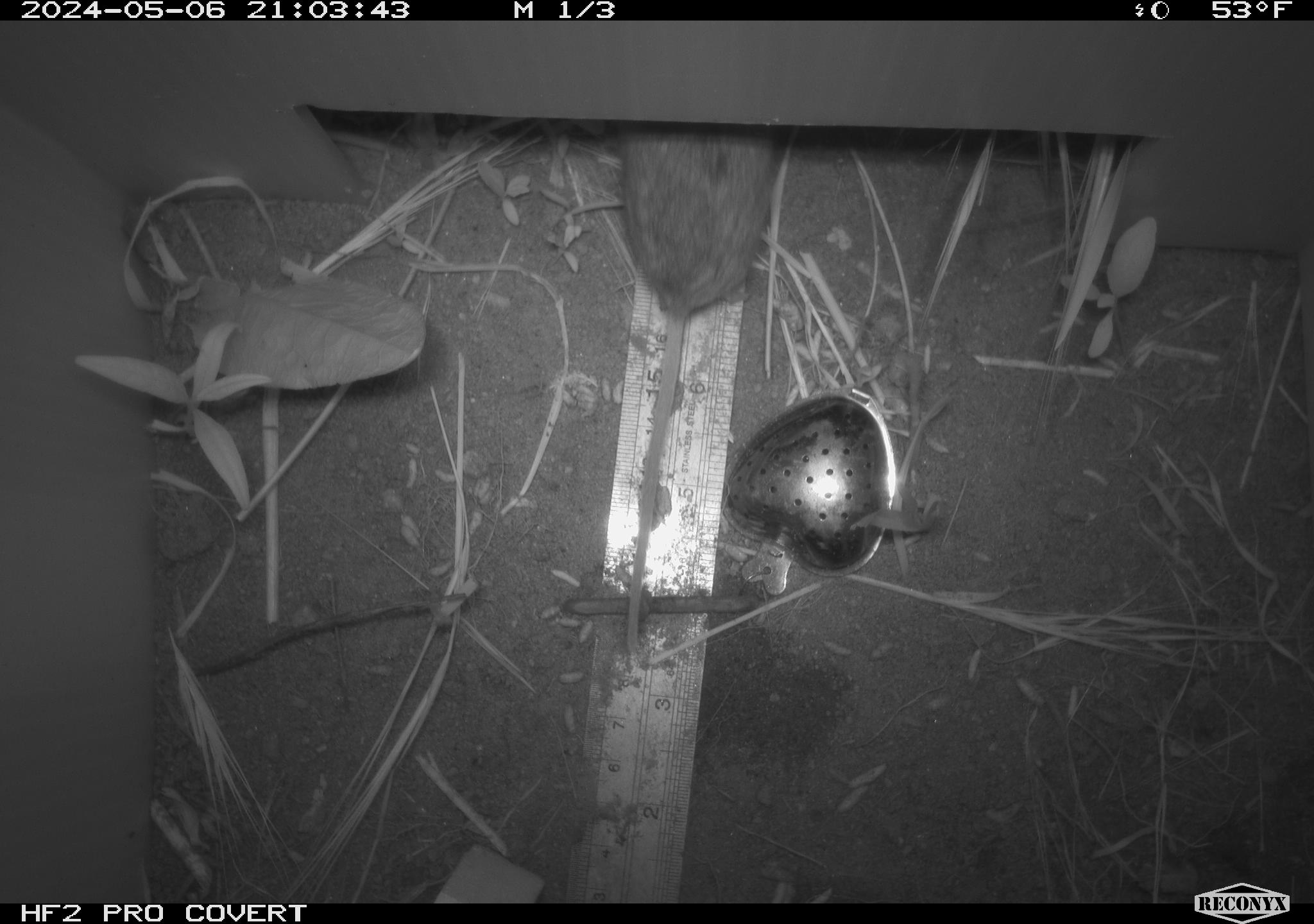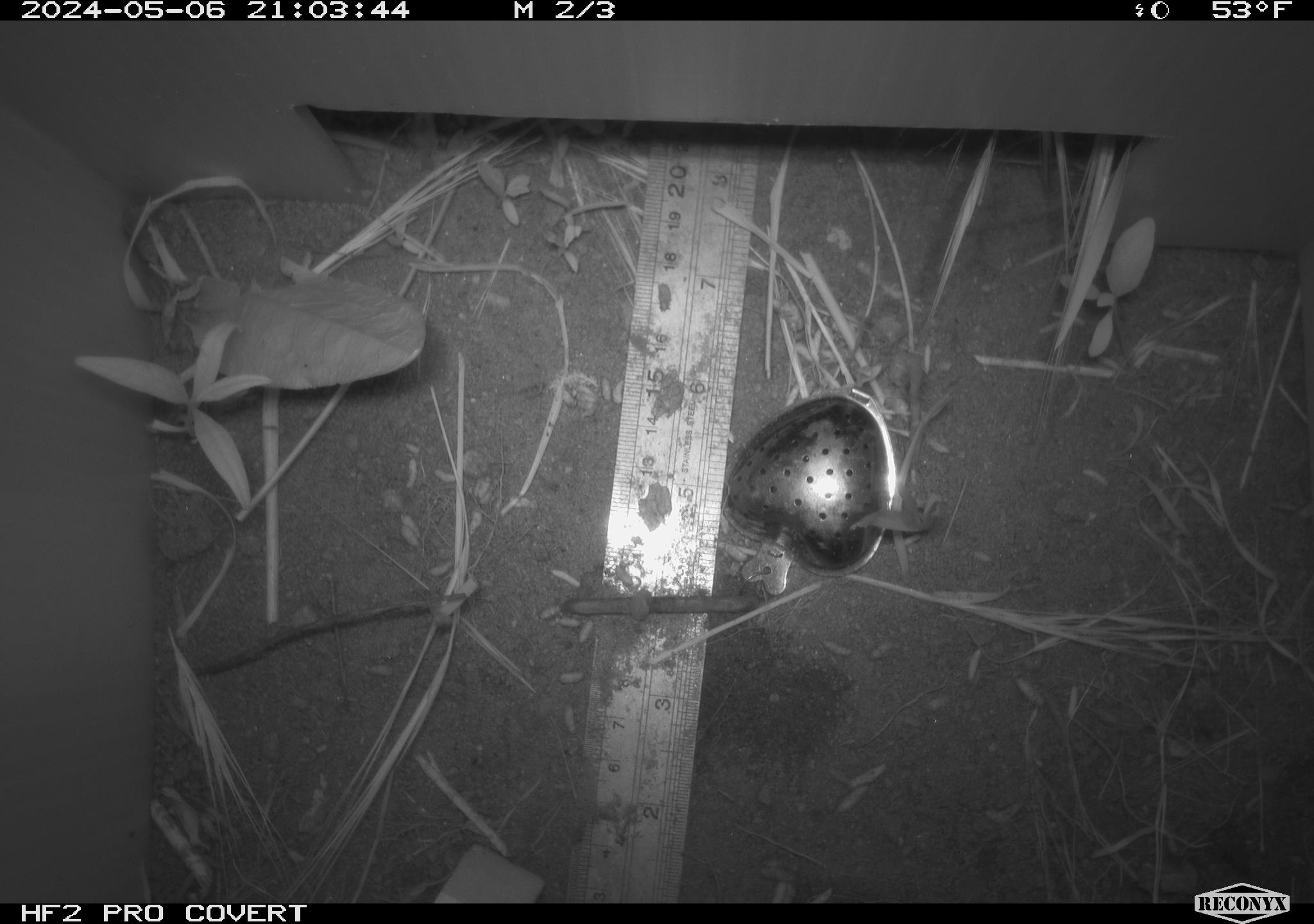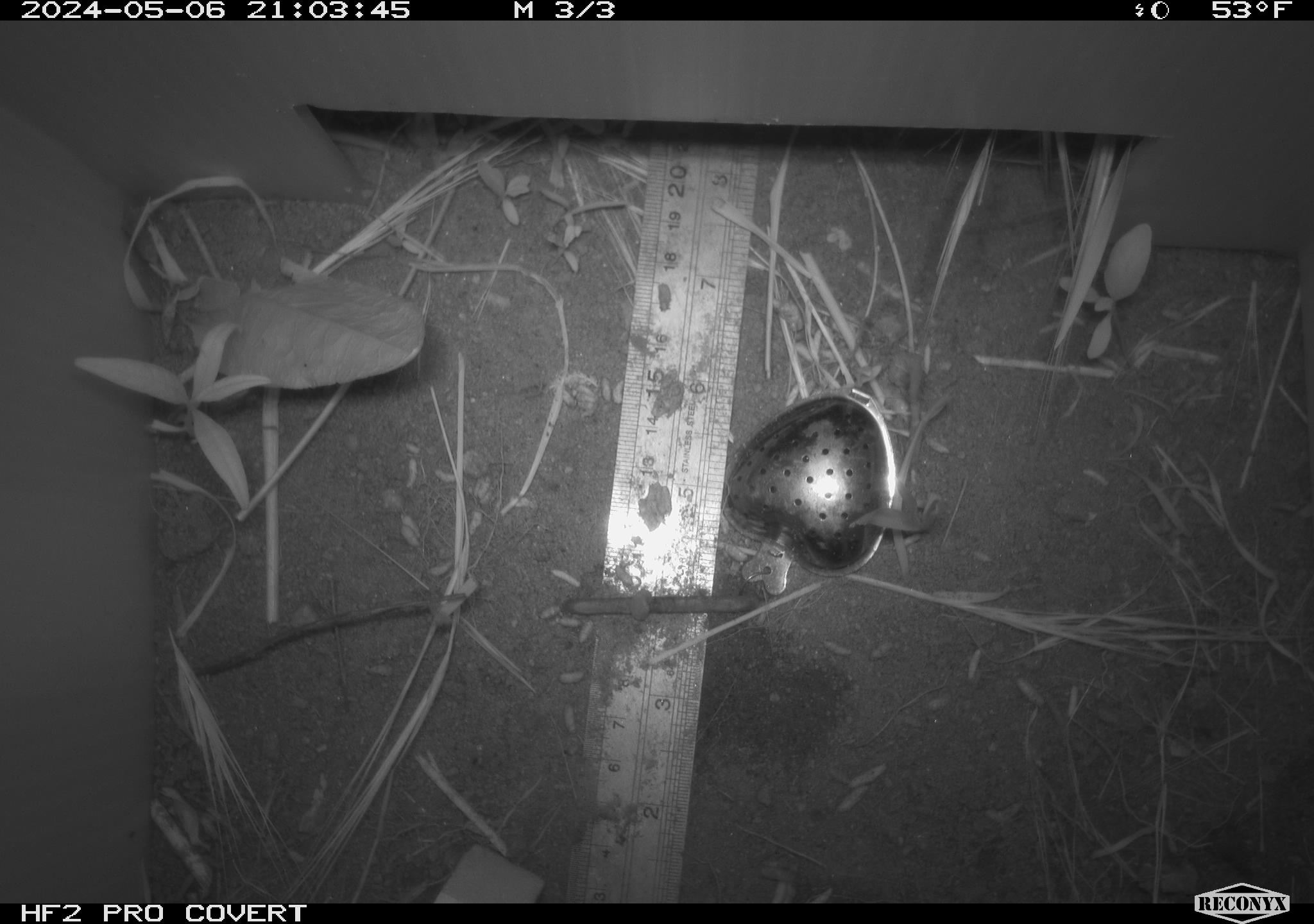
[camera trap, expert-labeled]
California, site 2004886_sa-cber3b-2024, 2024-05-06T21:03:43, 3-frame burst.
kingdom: Animalia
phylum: Chordata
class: Mammalia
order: Rodentia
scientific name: Rodentia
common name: mouse species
Mouse species (Rodentia).